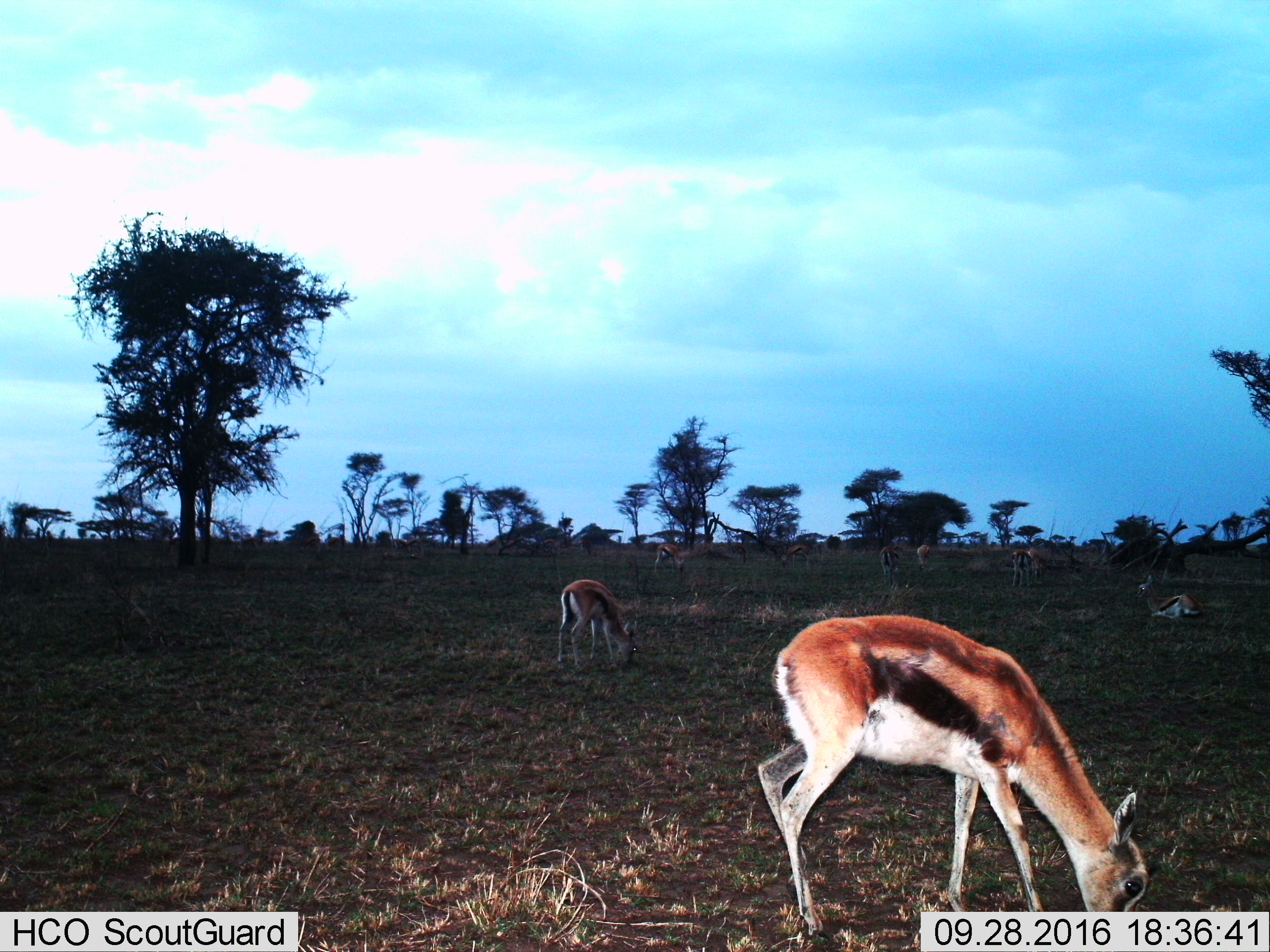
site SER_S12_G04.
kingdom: Animalia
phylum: Chordata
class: Mammalia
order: Artiodactyla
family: Bovidae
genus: Eudorcas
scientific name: Eudorcas thomsonii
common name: thomson's gazelle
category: gazellethomsons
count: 9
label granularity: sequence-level